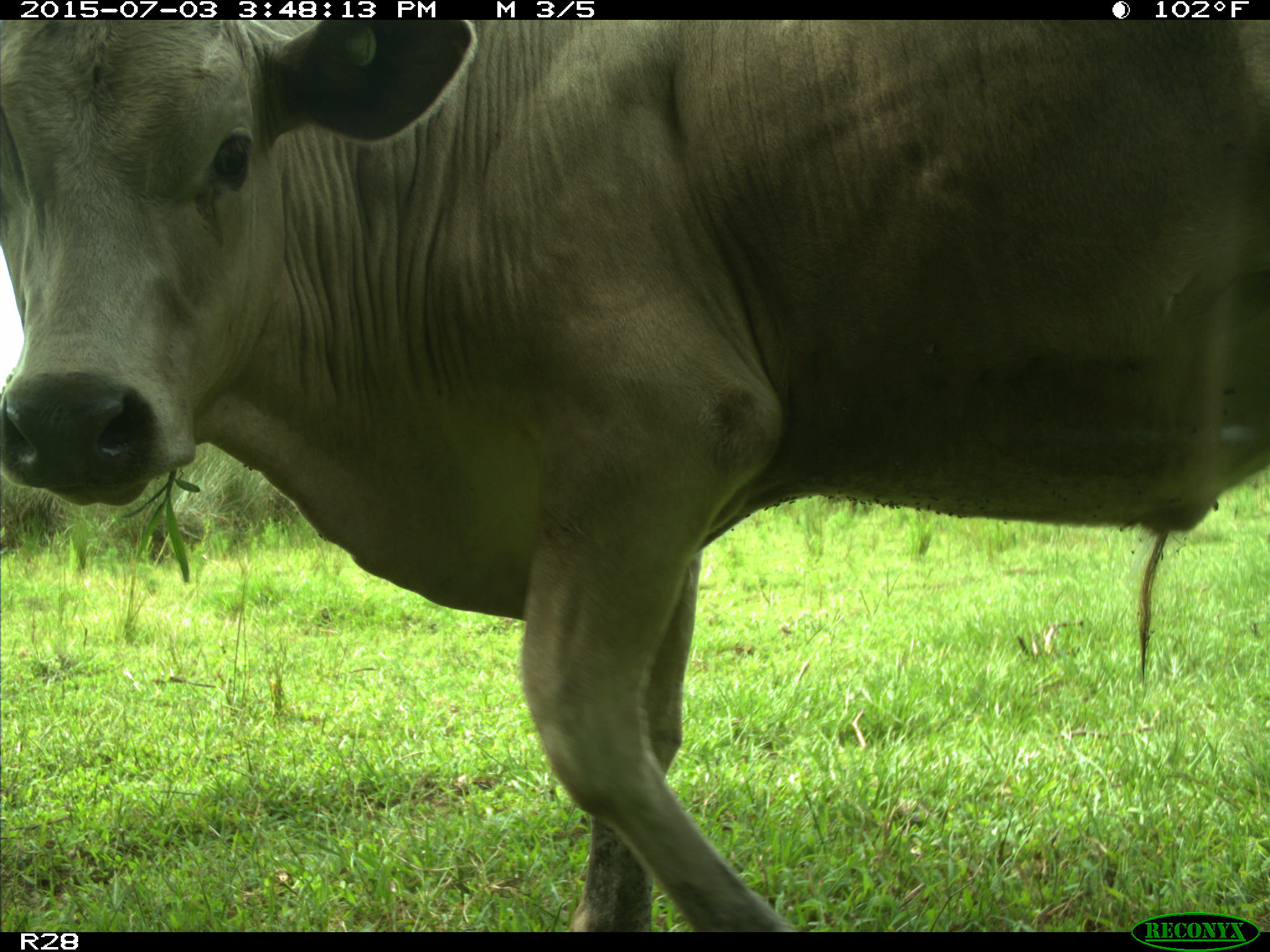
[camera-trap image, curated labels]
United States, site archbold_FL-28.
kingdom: Animalia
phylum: Chordata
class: Mammalia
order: Artiodactyla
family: Bovidae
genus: Bos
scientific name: Bos taurus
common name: domestic cow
Bos taurus (domestic cow).